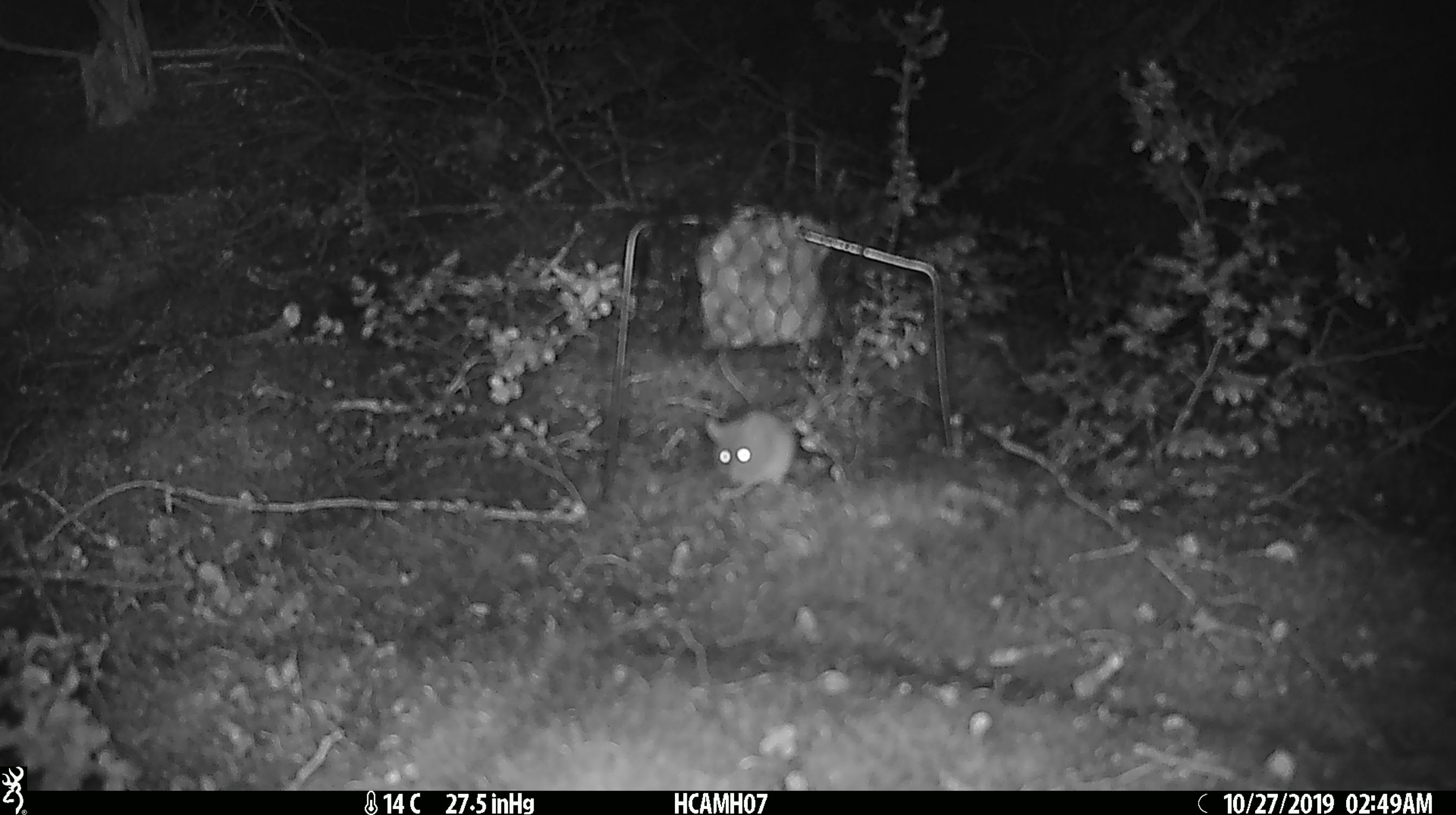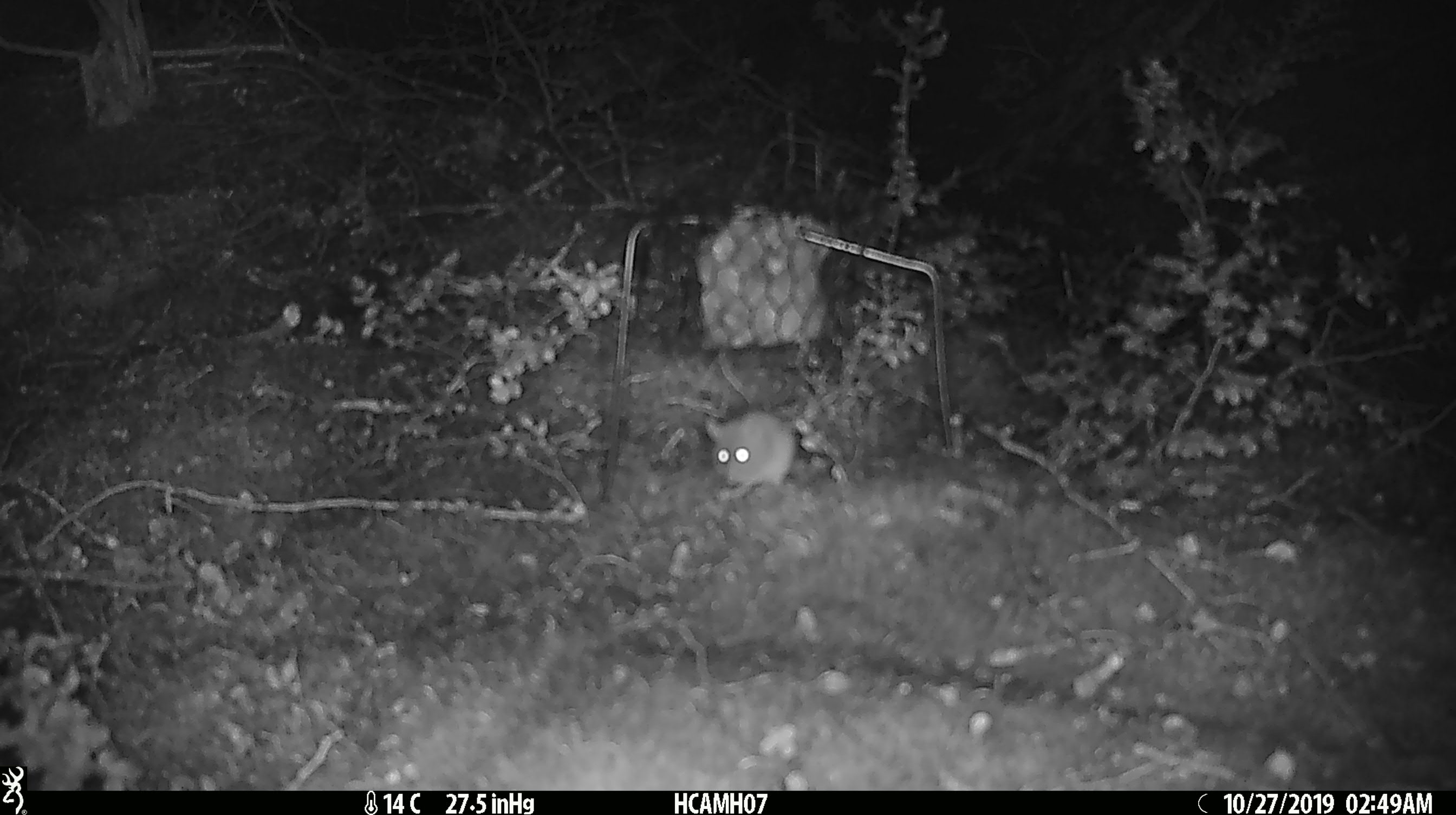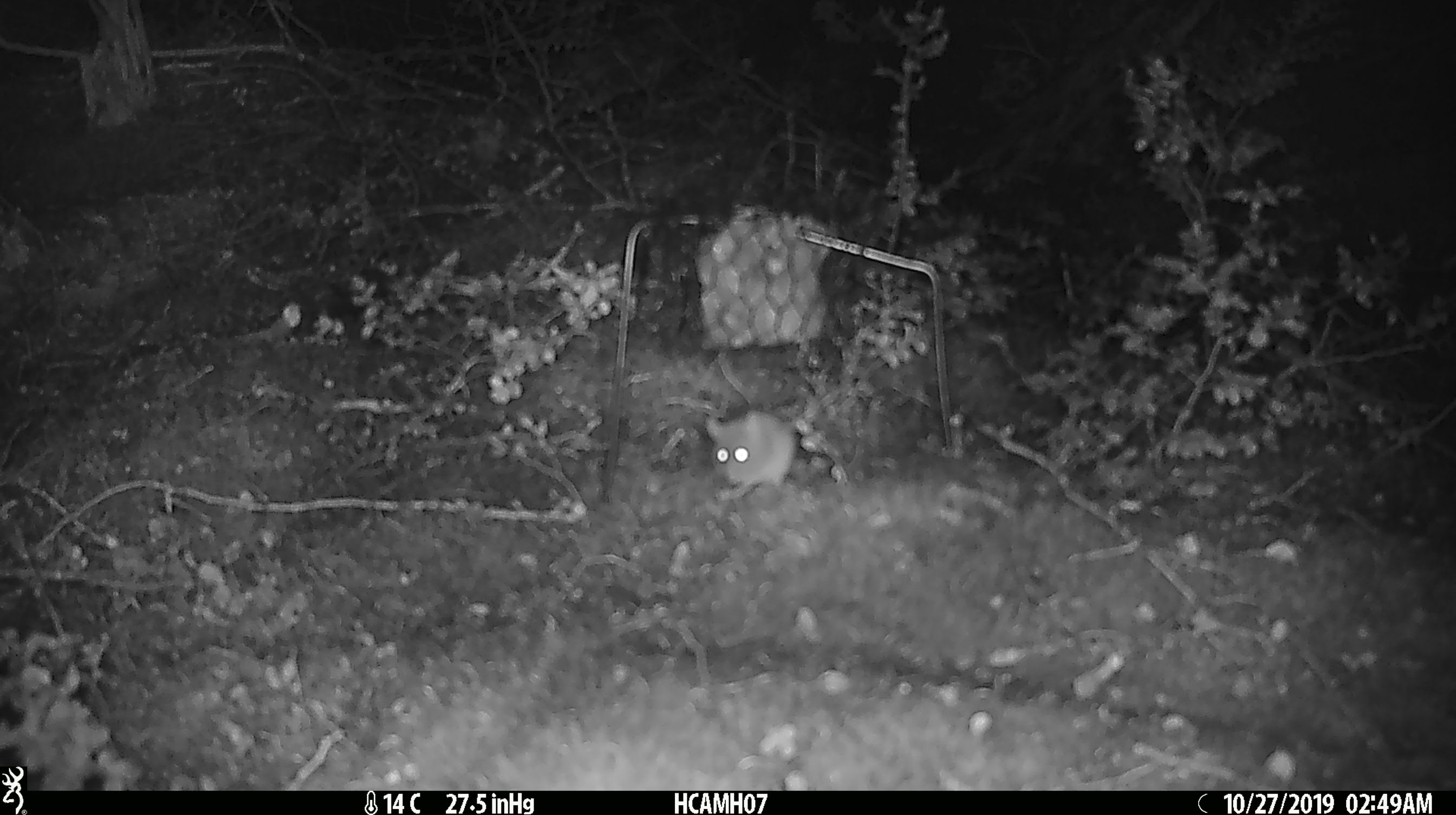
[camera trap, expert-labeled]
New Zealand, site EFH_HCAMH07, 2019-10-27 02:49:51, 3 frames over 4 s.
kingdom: Animalia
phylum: Chordata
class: Mammalia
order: Rodentia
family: Muridae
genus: Mus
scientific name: Mus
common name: mouse